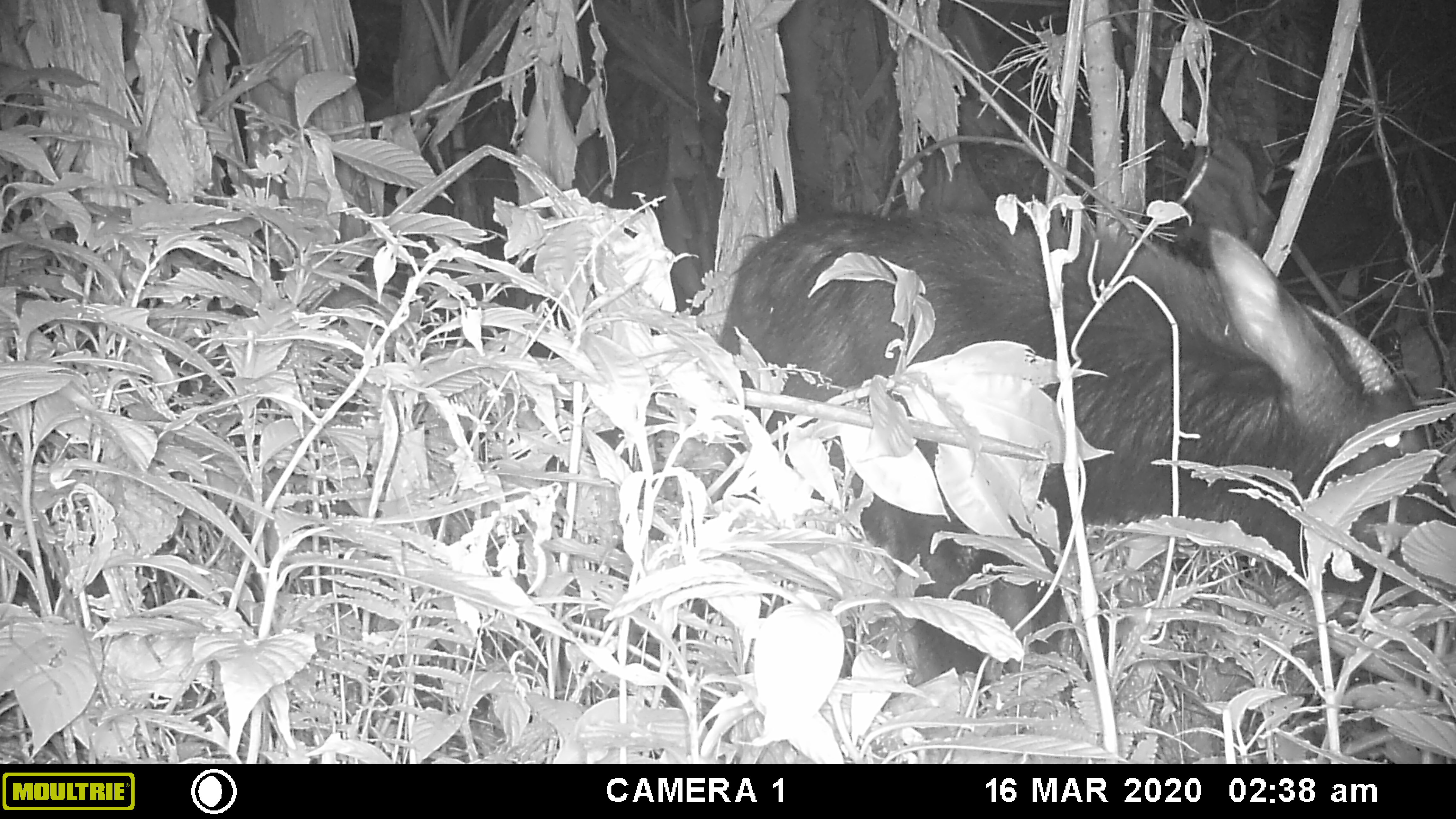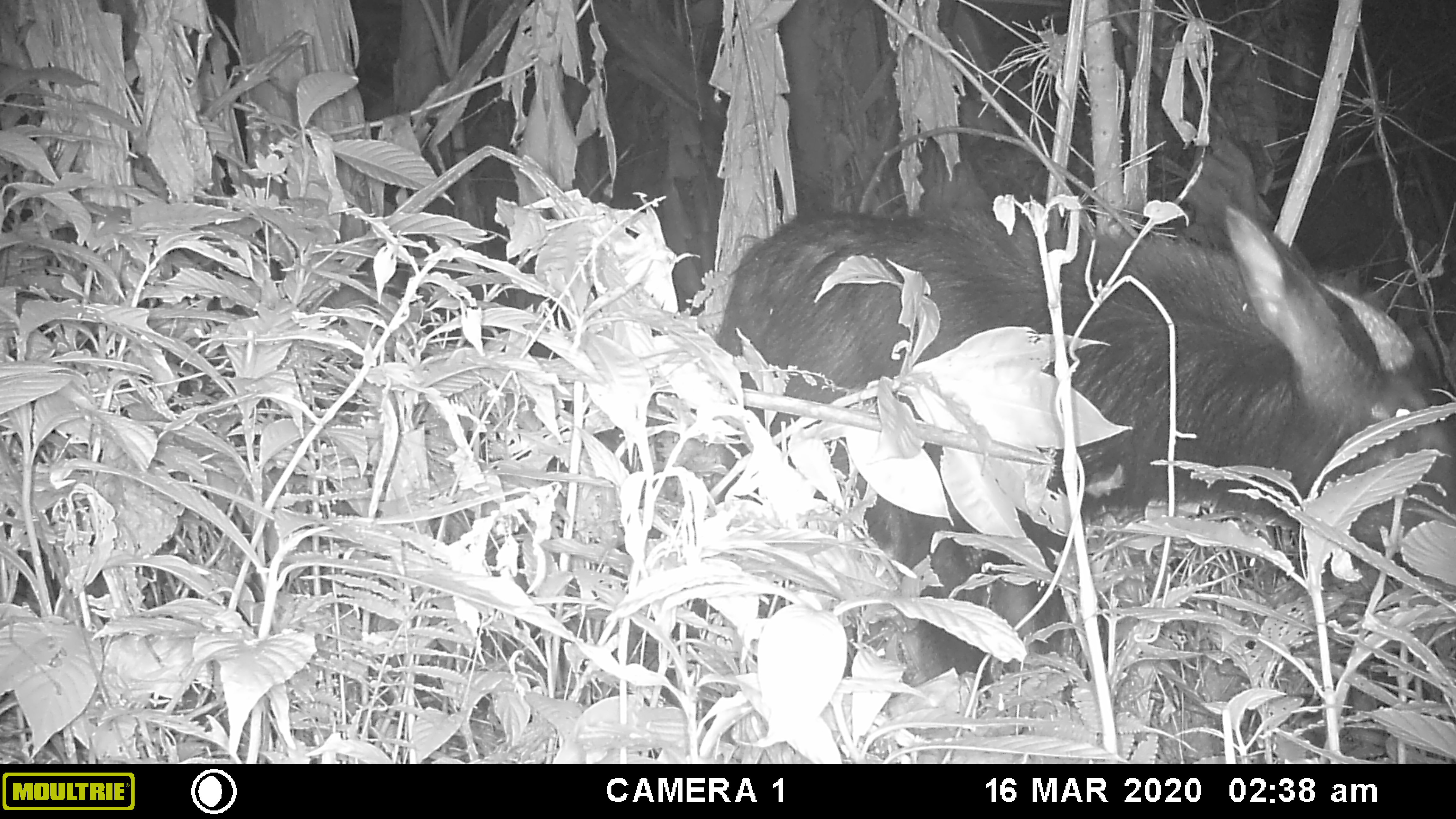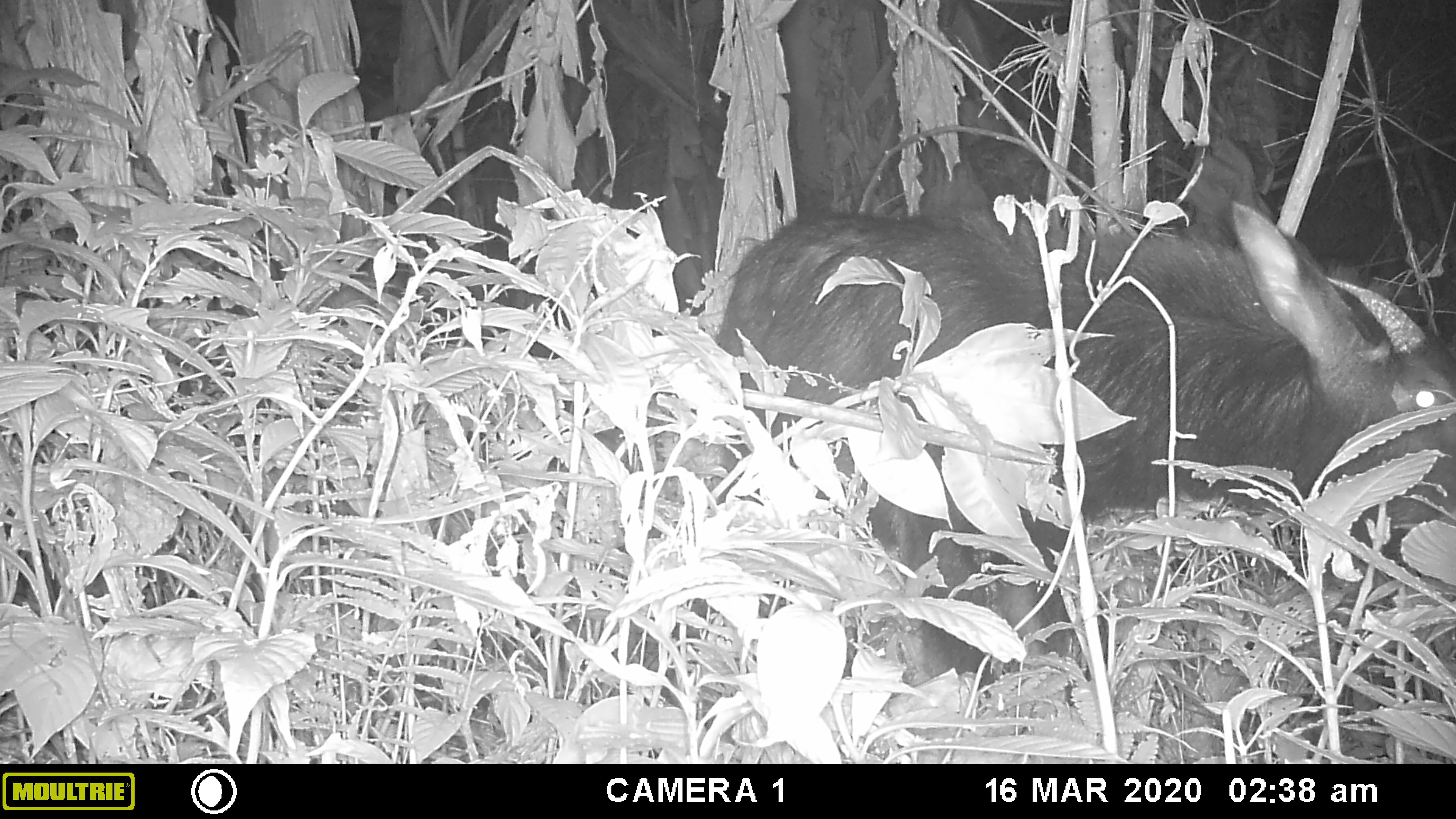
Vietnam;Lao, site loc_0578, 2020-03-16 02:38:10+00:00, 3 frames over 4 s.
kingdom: Animalia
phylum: Chordata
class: Mammalia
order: Artiodactyla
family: Bovidae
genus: Capricornis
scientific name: Capricornis sumatraensis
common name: chinese serow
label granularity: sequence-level